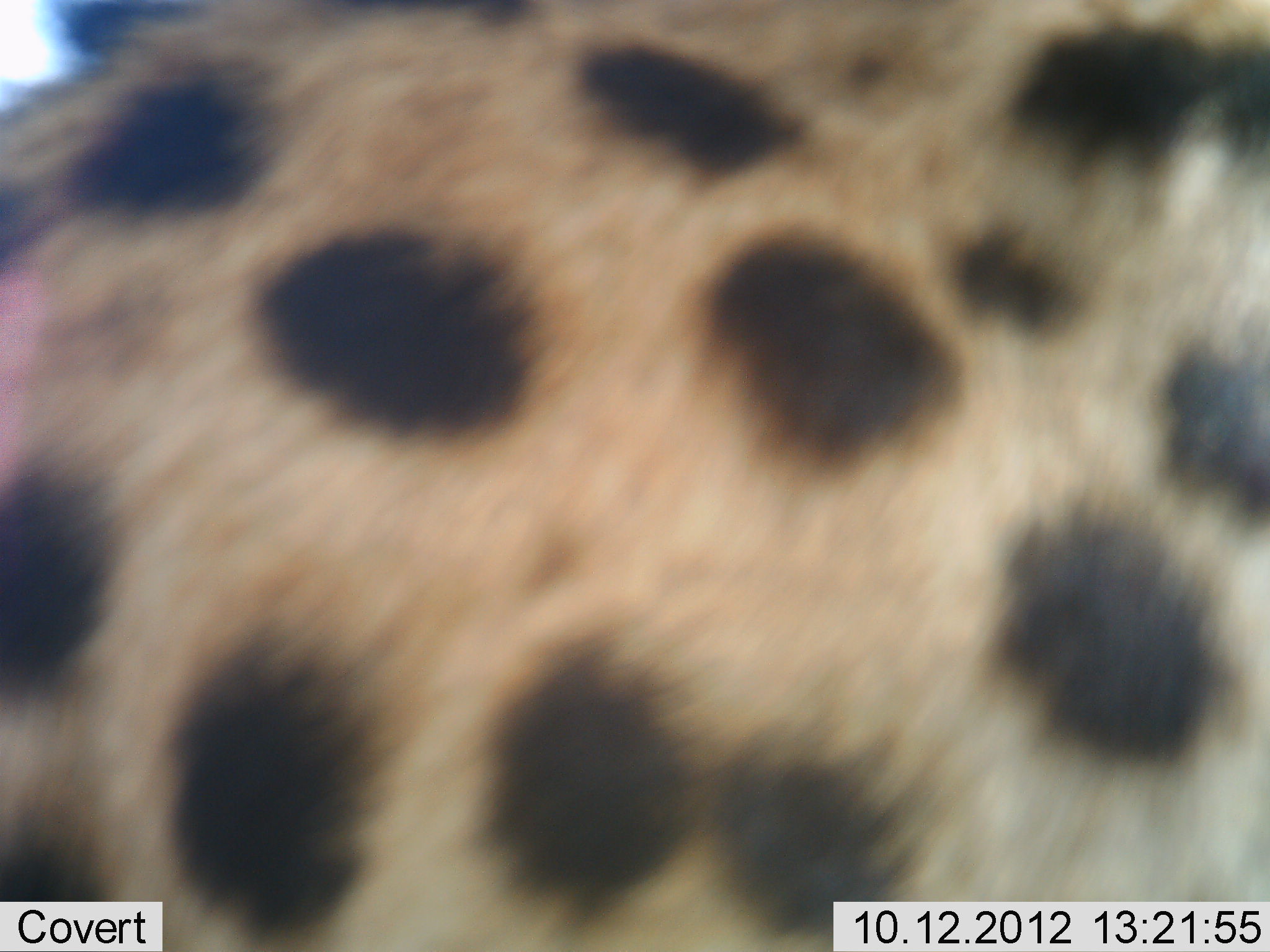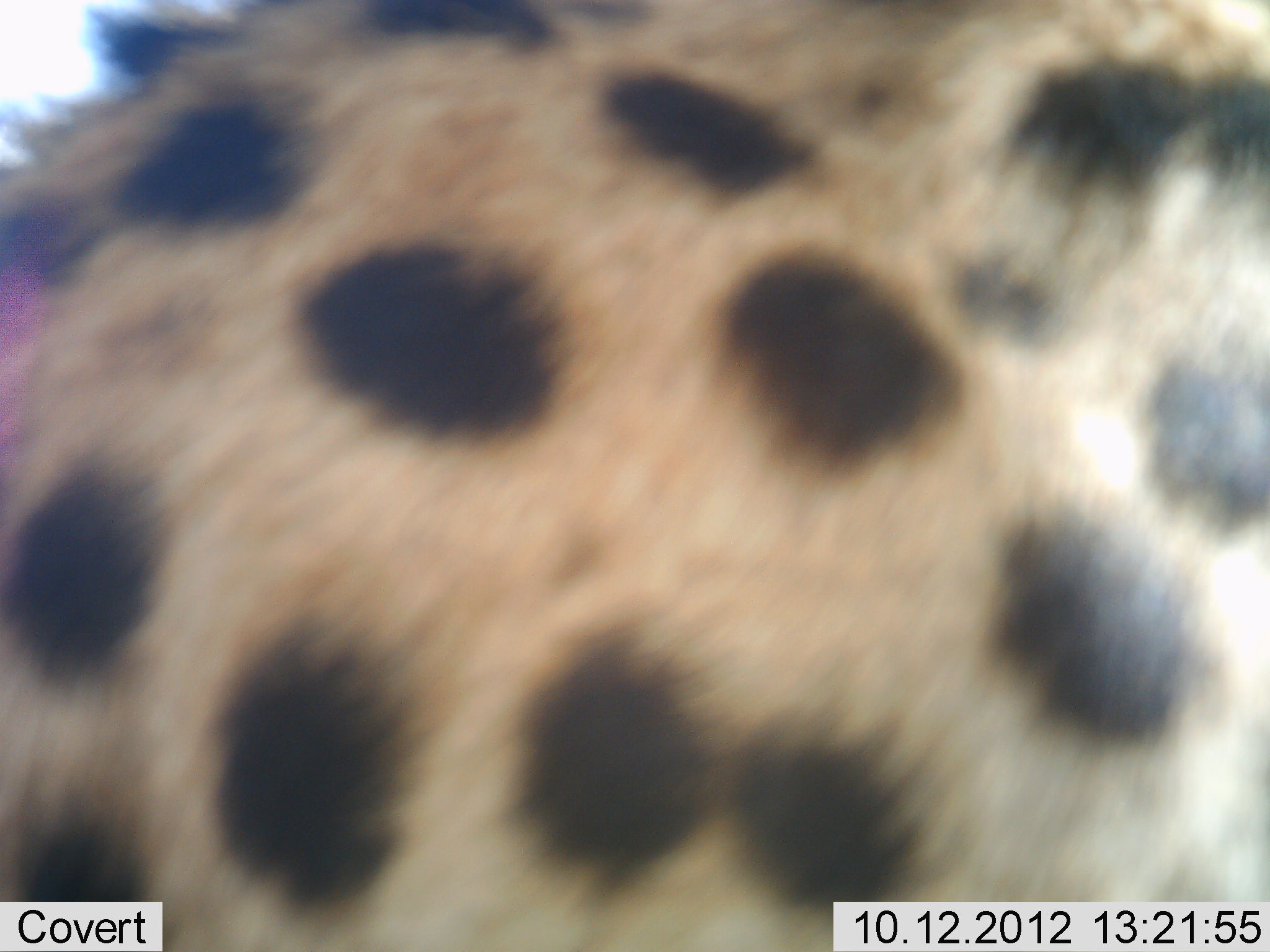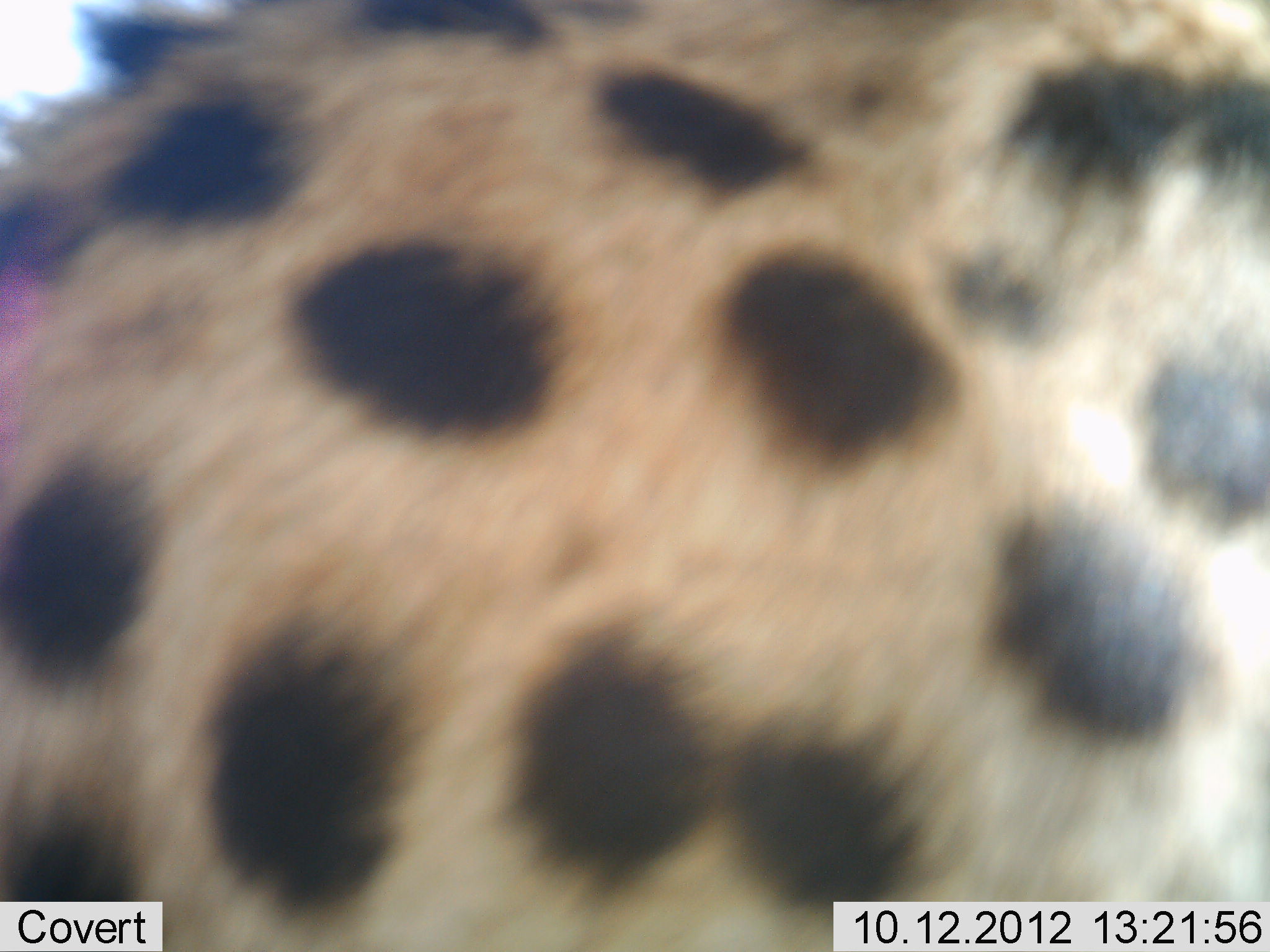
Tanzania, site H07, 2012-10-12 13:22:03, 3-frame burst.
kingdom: Animalia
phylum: Chordata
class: Mammalia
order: Carnivora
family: Felidae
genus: Acinonyx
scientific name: Acinonyx jubatus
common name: cheetah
Cheetah (Acinonyx jubatus), count 1. Behavior (volunteer vote fractions): standing 80%, resting 20%, moving 0%, interacting 0%. Young present (vote fraction): 0%. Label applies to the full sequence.